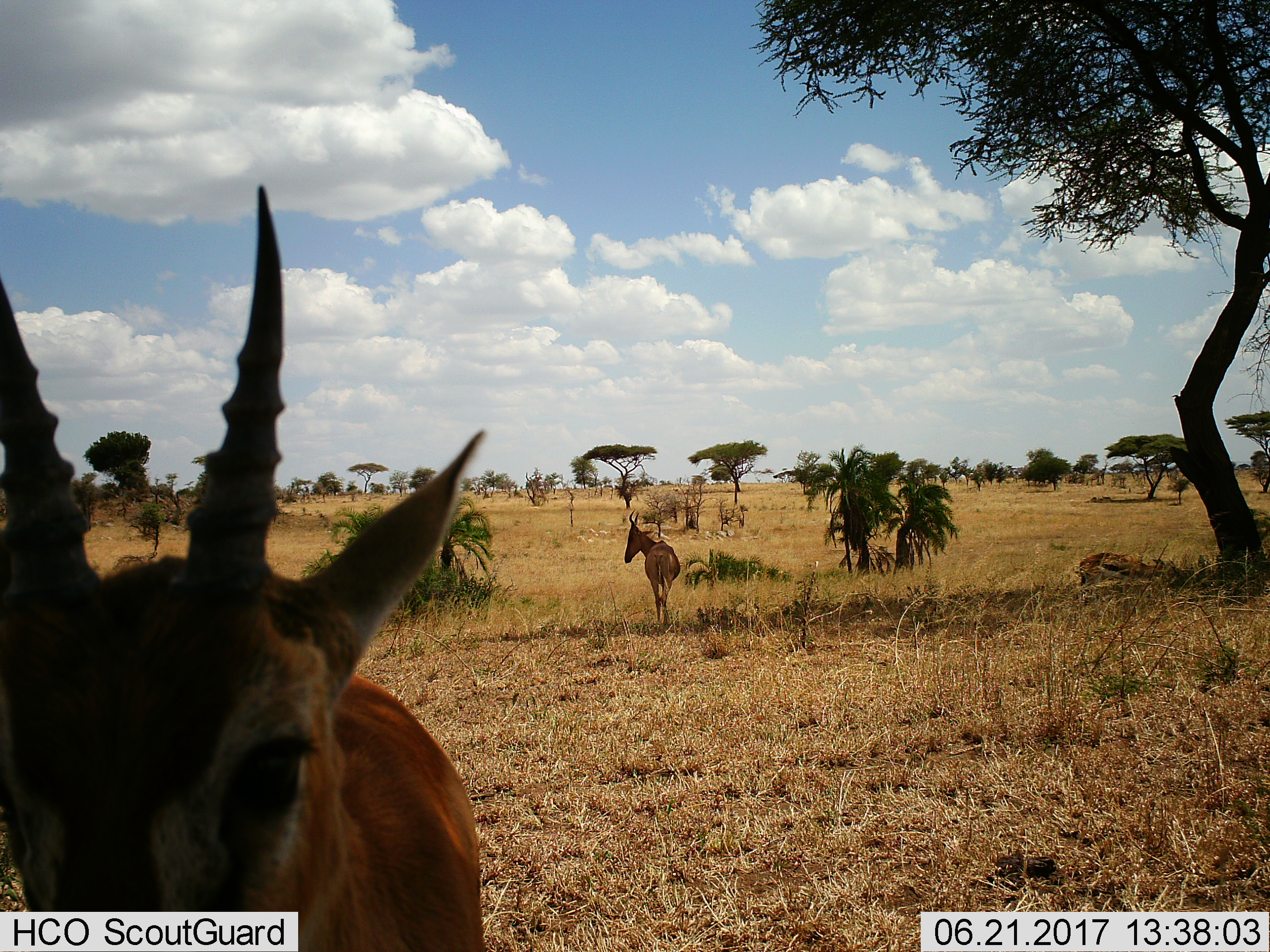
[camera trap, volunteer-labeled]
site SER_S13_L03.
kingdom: Animalia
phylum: Chordata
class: Mammalia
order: Artiodactyla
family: Bovidae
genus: Eudorcas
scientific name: Eudorcas thomsonii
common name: thomson's gazelle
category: gazellethomsons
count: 2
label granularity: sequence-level